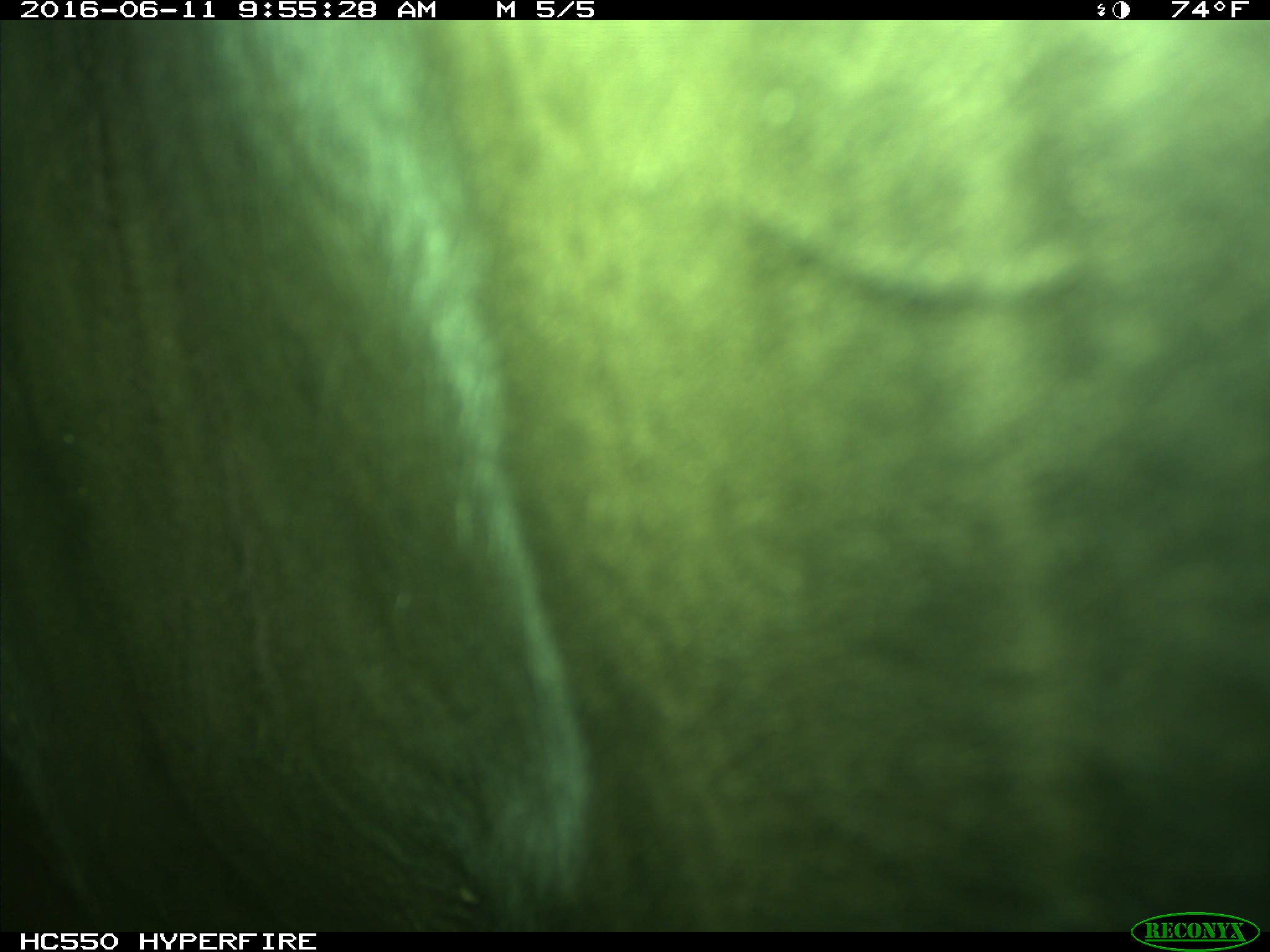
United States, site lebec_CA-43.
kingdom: Animalia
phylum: Chordata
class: Mammalia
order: Artiodactyla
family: Bovidae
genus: Bos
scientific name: Bos taurus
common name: domestic cow